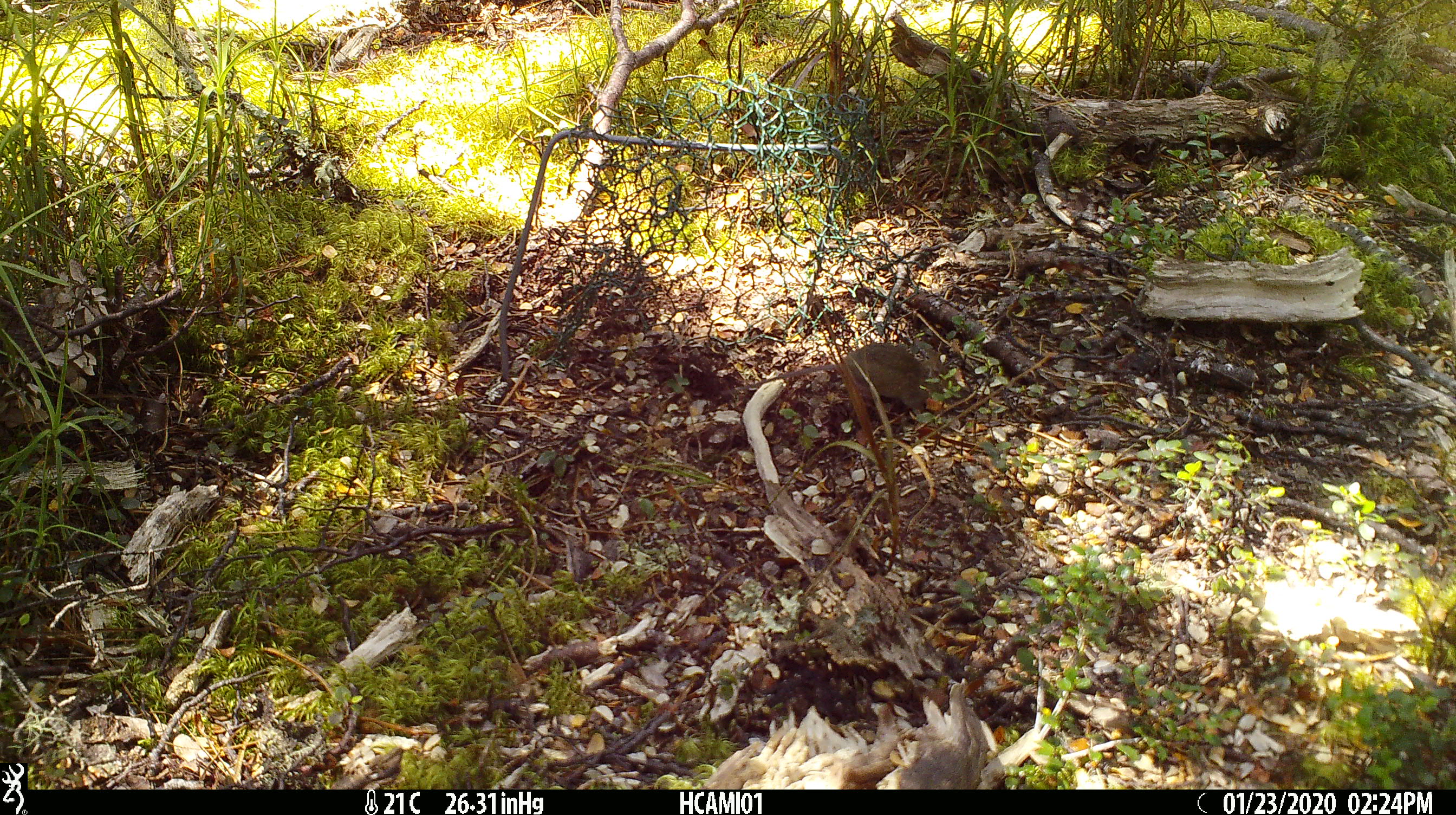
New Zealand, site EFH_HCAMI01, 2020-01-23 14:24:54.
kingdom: Animalia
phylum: Chordata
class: Mammalia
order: Rodentia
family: Muridae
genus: Mus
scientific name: Mus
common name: mouse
Mouse (Mus).